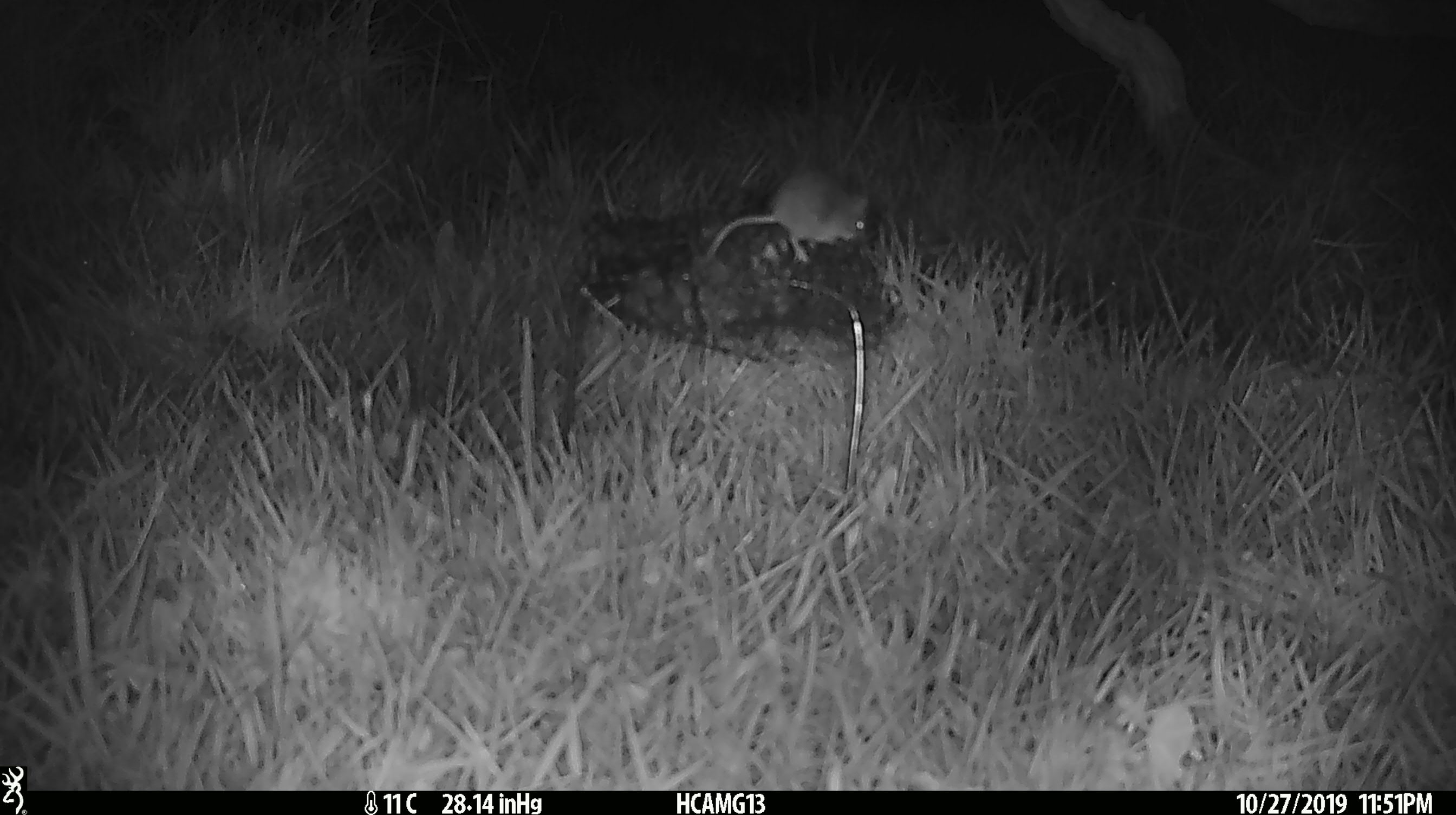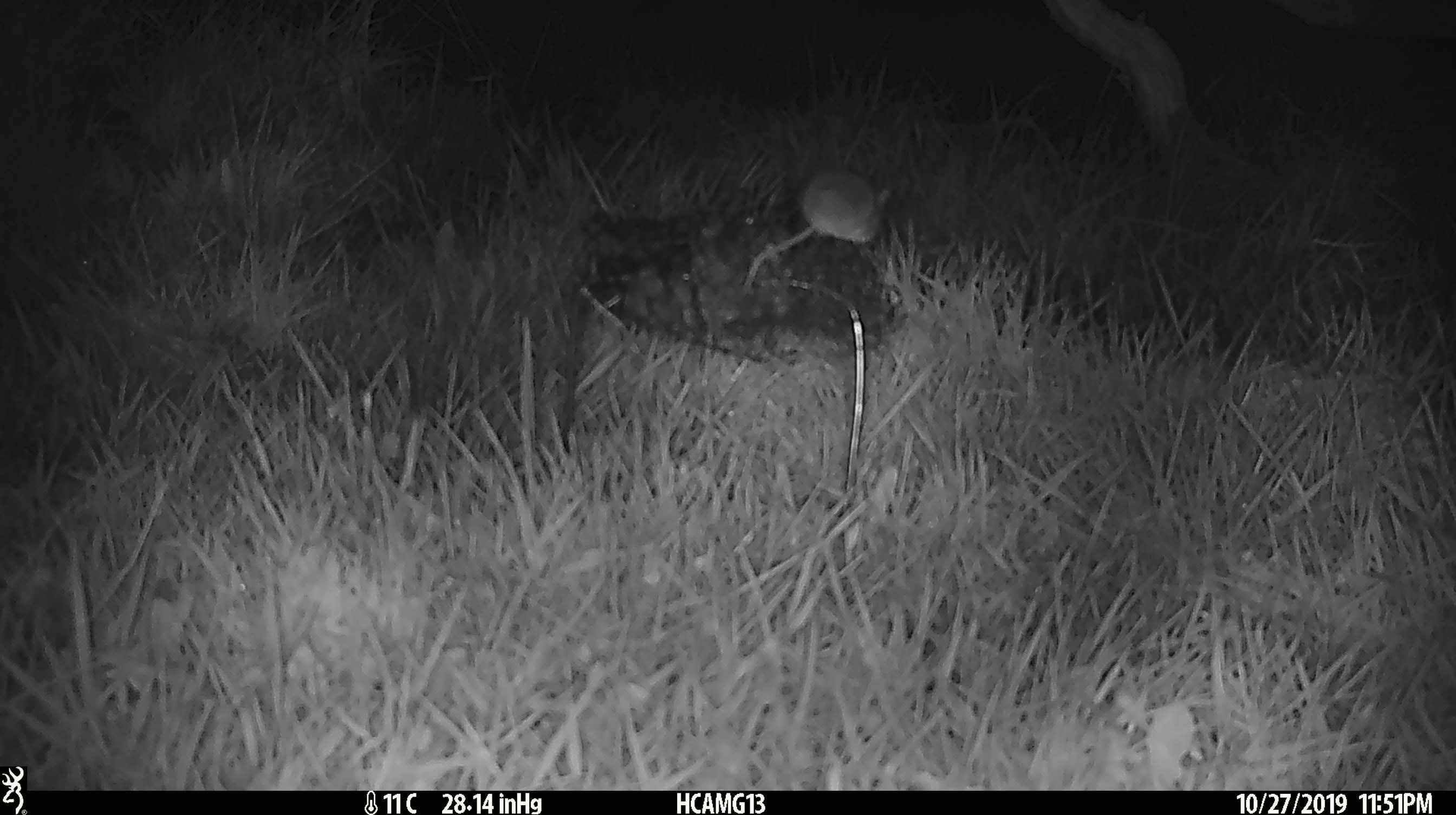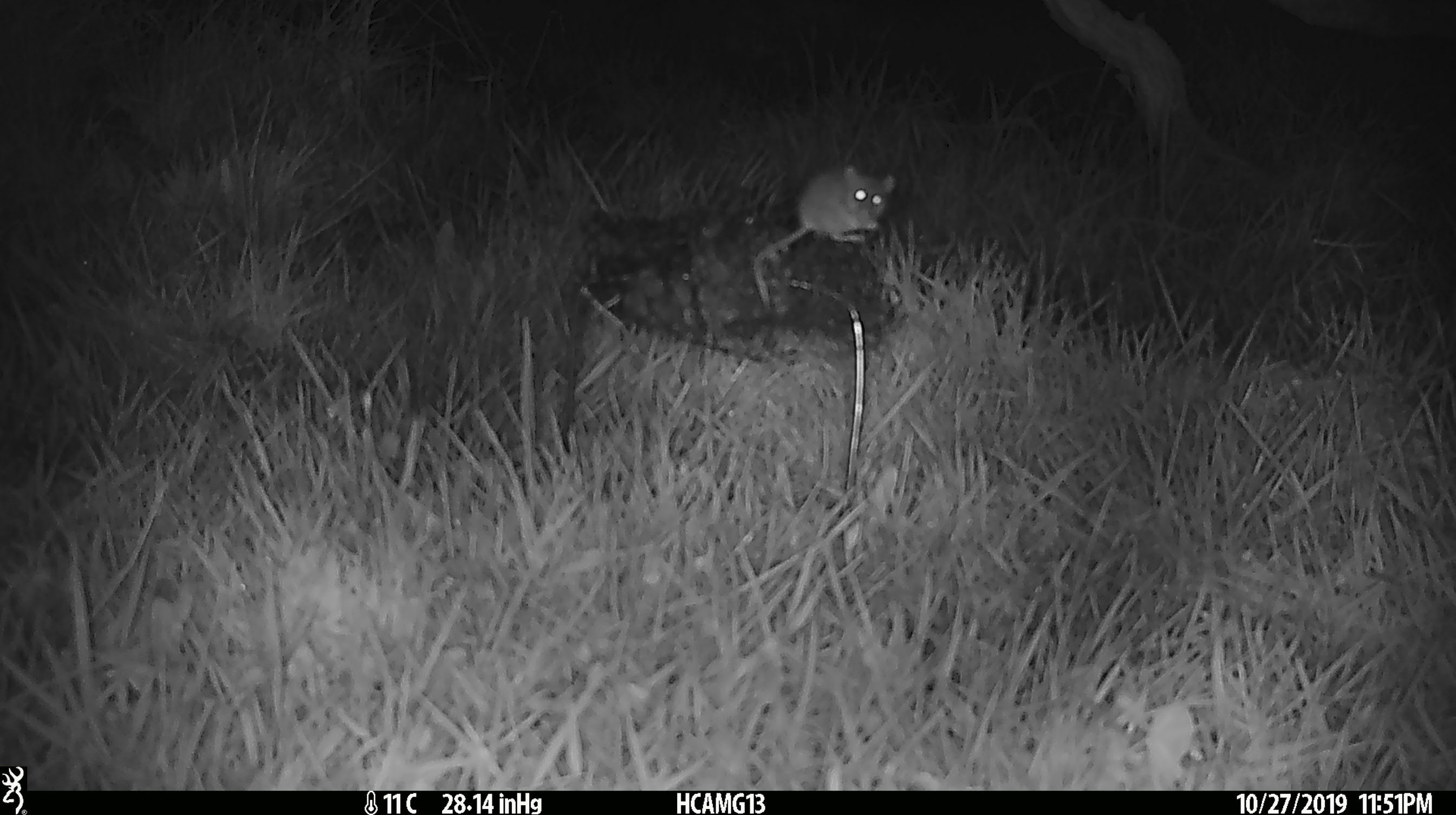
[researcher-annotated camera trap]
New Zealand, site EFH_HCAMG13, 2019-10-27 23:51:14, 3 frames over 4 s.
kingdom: Animalia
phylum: Chordata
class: Mammalia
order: Rodentia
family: Muridae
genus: Mus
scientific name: Mus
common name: mouse